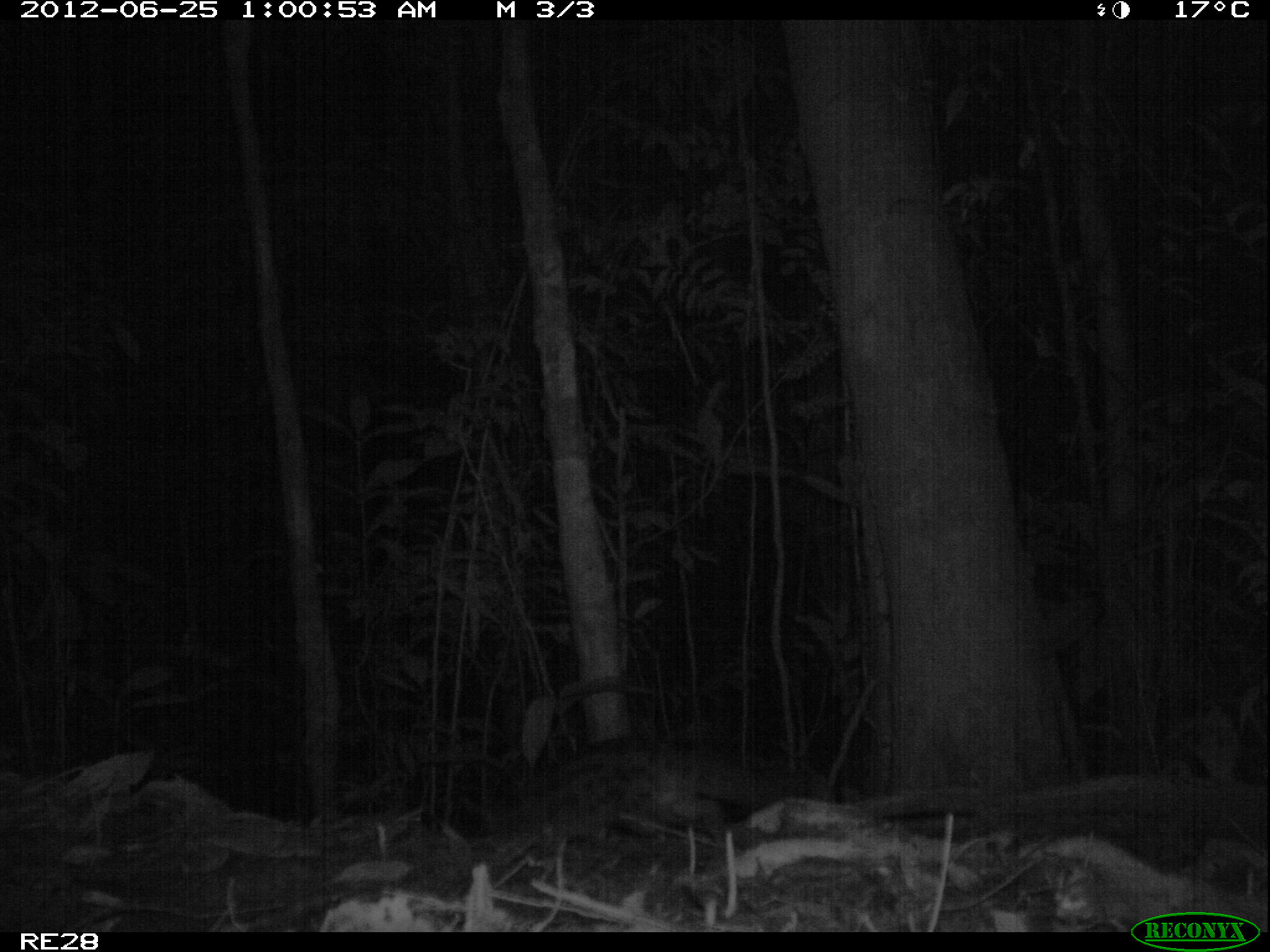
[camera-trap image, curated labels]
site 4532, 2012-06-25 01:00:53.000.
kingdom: Animalia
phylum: Chordata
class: Mammalia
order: Carnivora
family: Eupleridae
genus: Fossa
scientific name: Fossa fossana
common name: fanaloka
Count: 1.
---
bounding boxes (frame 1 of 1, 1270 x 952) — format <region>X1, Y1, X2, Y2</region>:
fossa fossana: <region>457, 736, 832, 885</region>